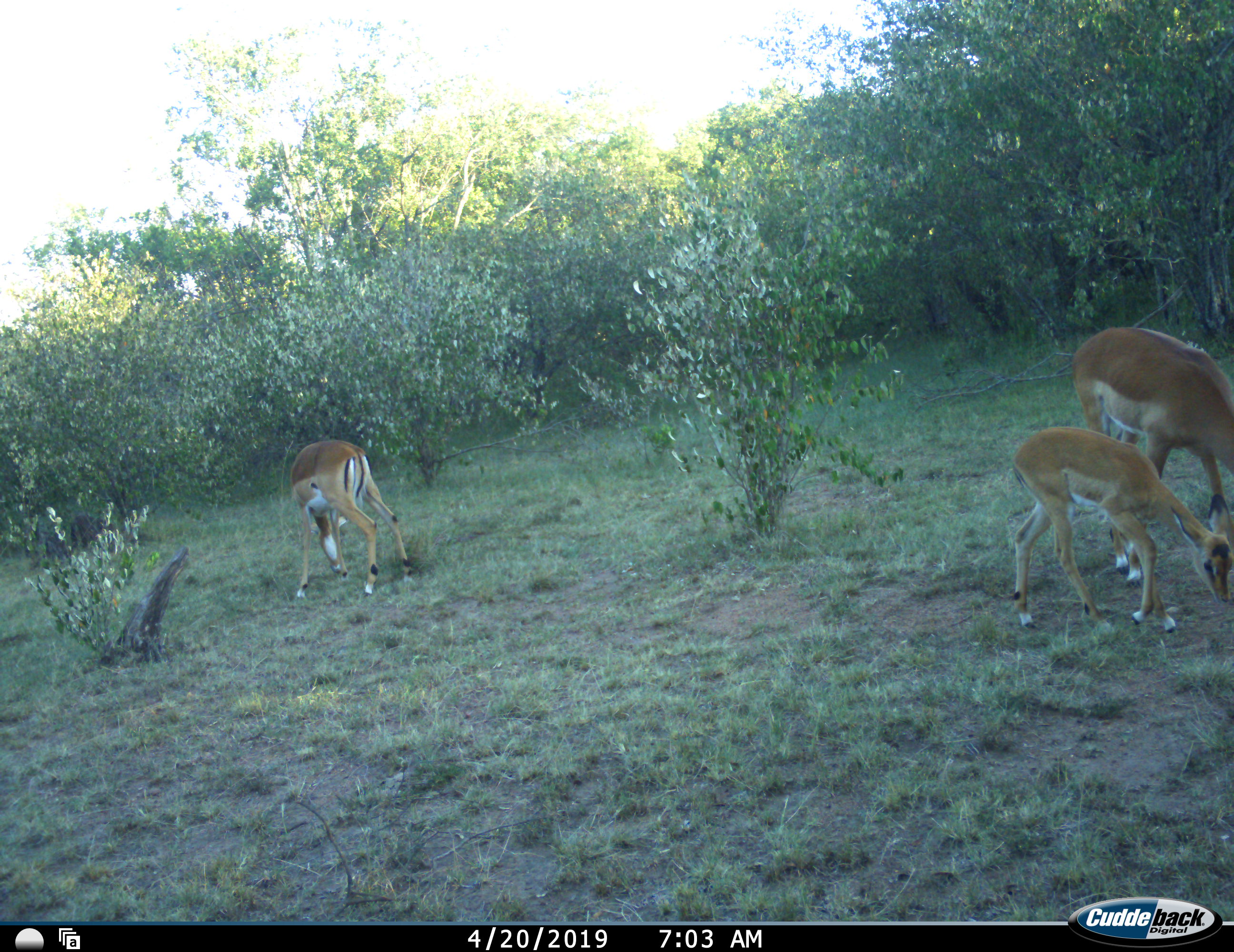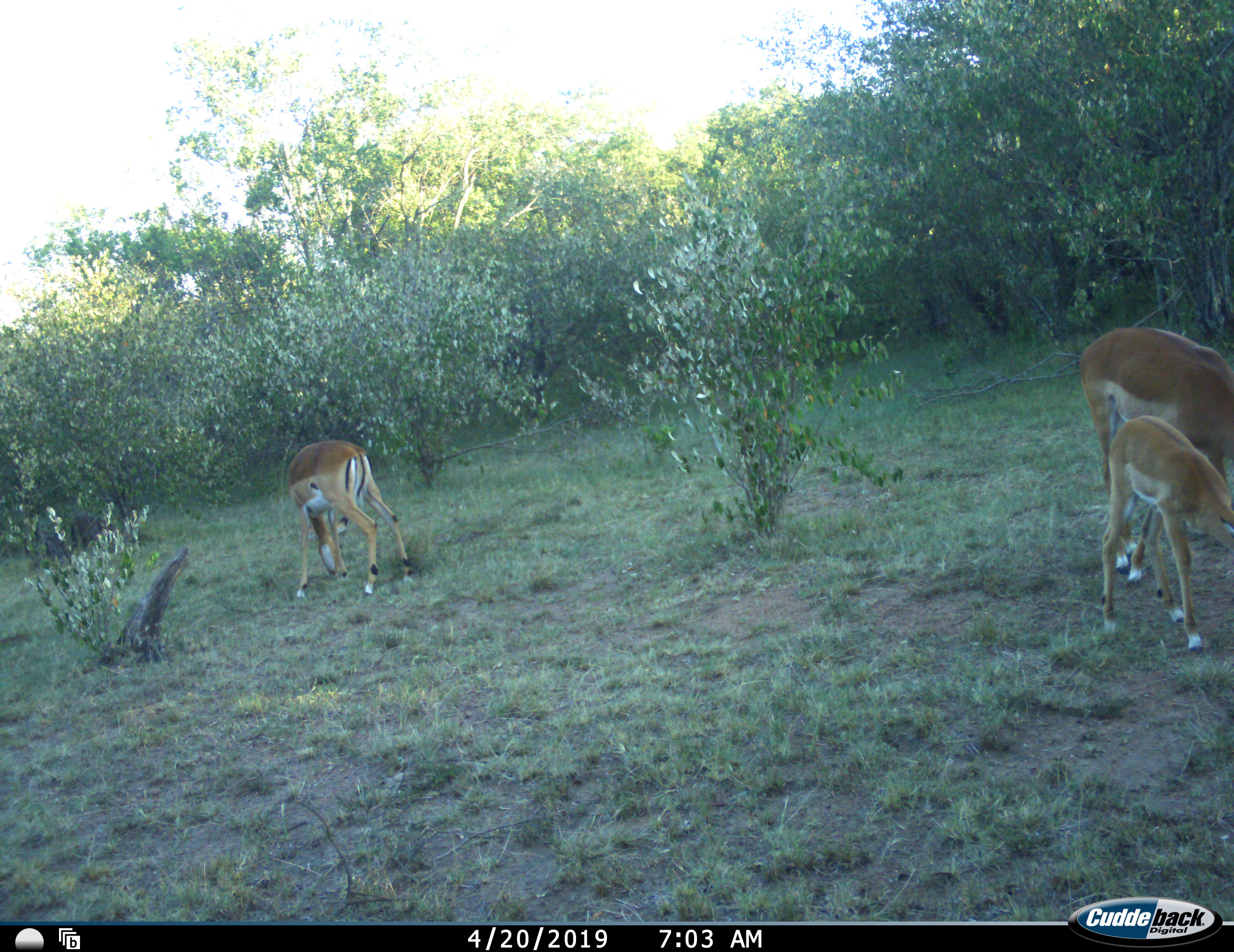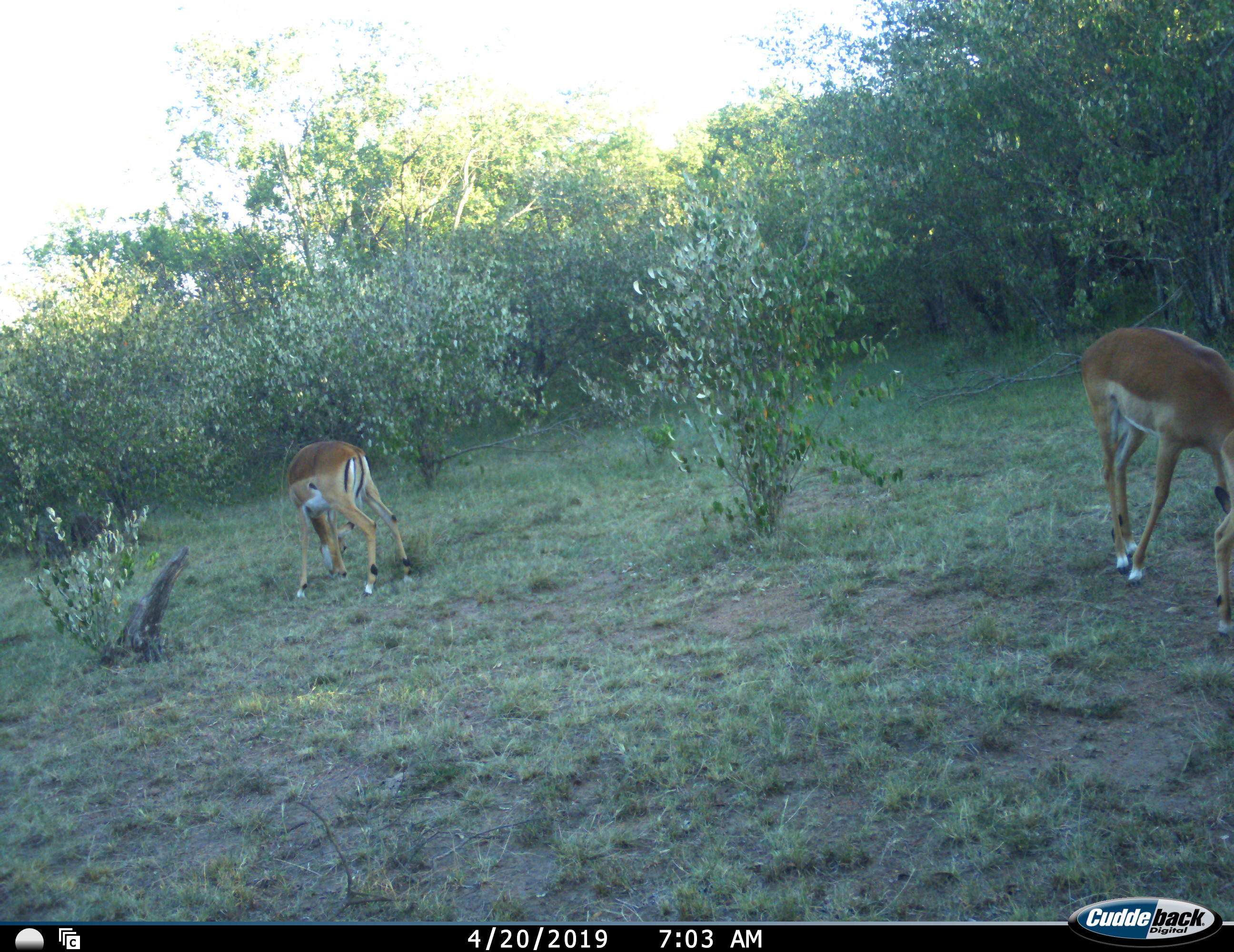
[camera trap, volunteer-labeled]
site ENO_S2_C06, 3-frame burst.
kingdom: Animalia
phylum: Chordata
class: Mammalia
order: Artiodactyla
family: Bovidae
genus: Aepyceros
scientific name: Aepyceros melampus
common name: impala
Impala (Aepyceros melampus), count 3. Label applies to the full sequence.